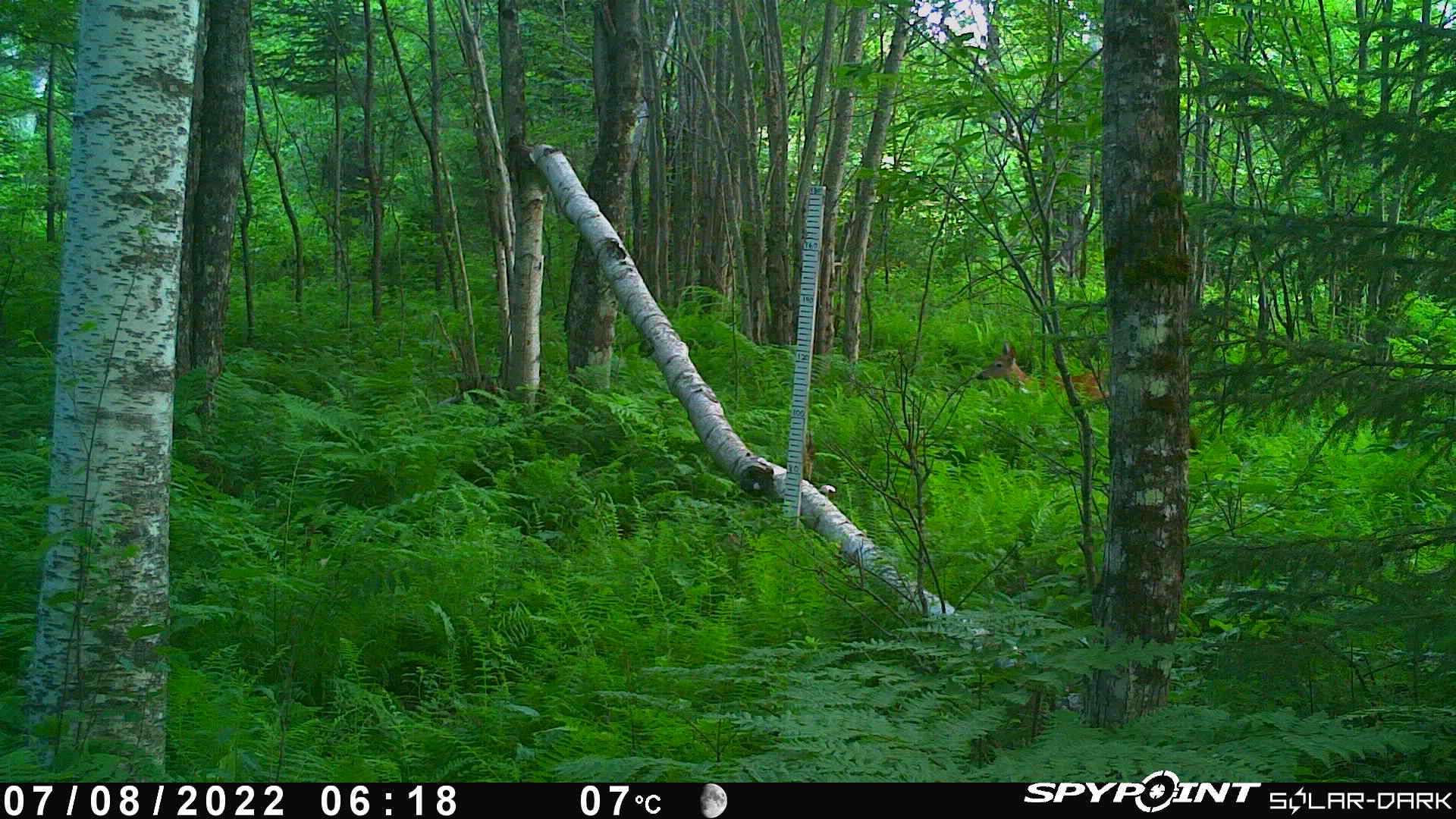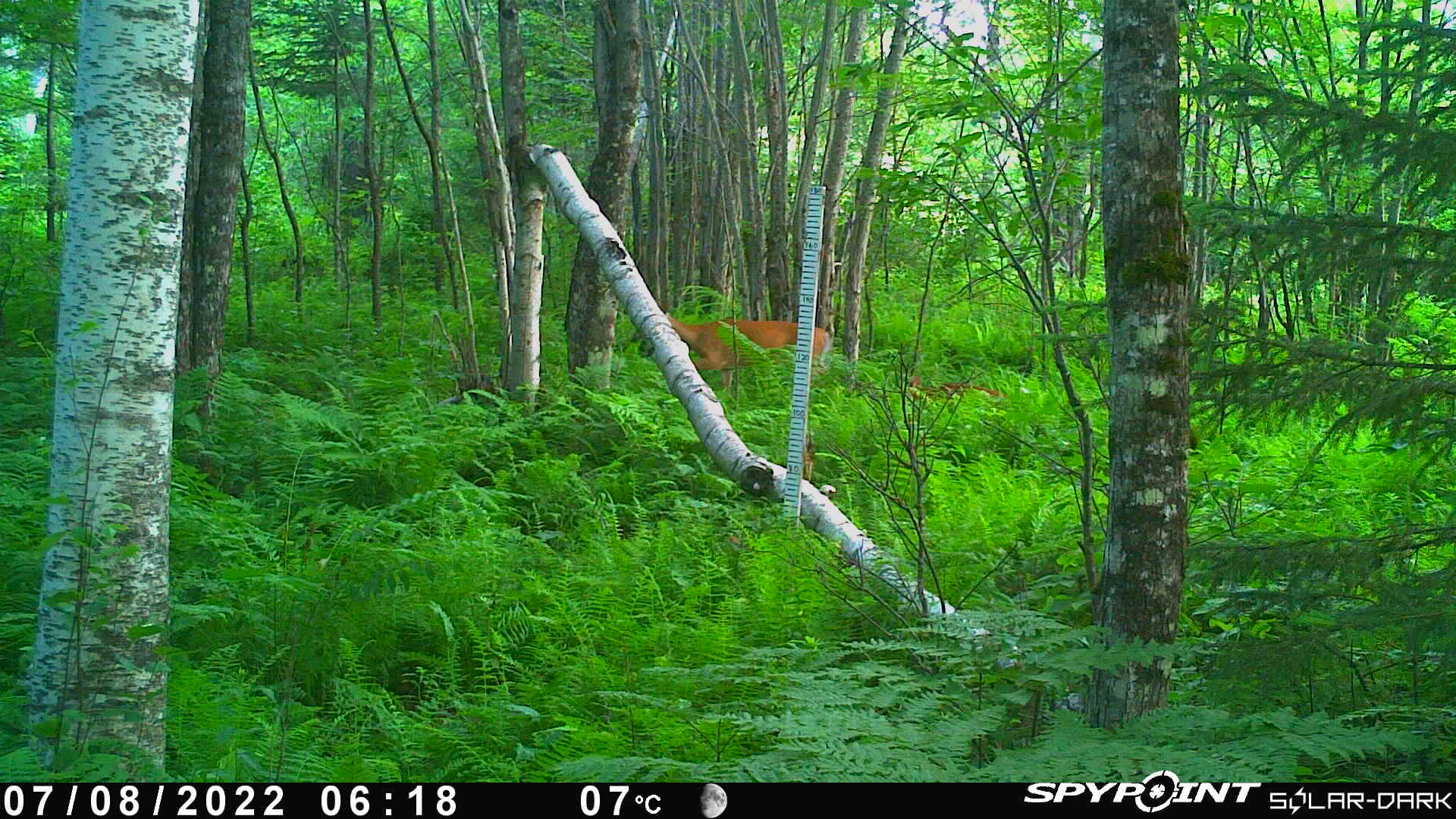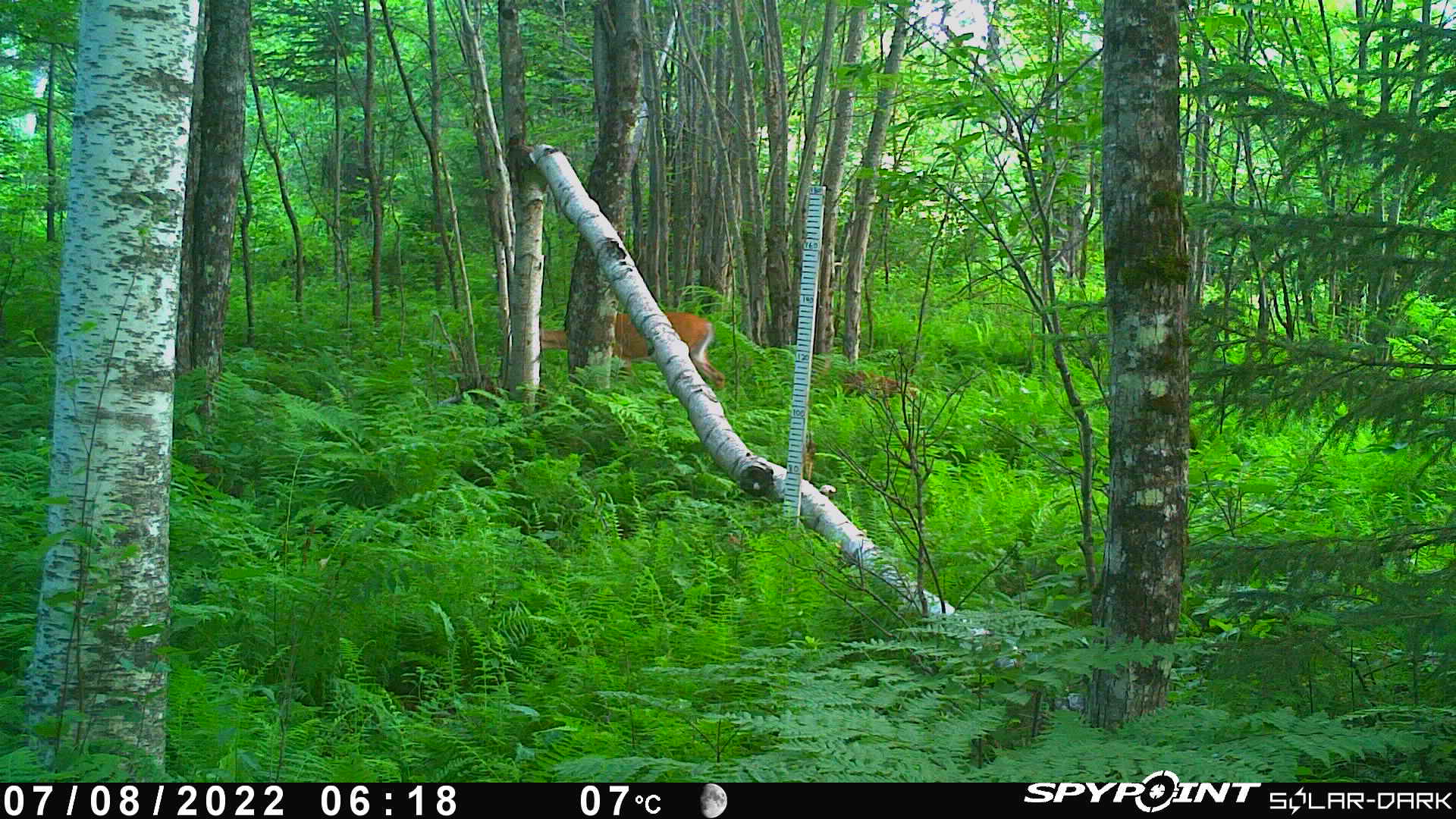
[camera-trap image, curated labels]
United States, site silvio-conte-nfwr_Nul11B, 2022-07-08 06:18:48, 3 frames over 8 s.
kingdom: Animalia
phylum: Chordata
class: Mammalia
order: Artiodactyla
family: Cervidae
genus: Odocoileus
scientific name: Odocoileus virginianus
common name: white-tailed deer